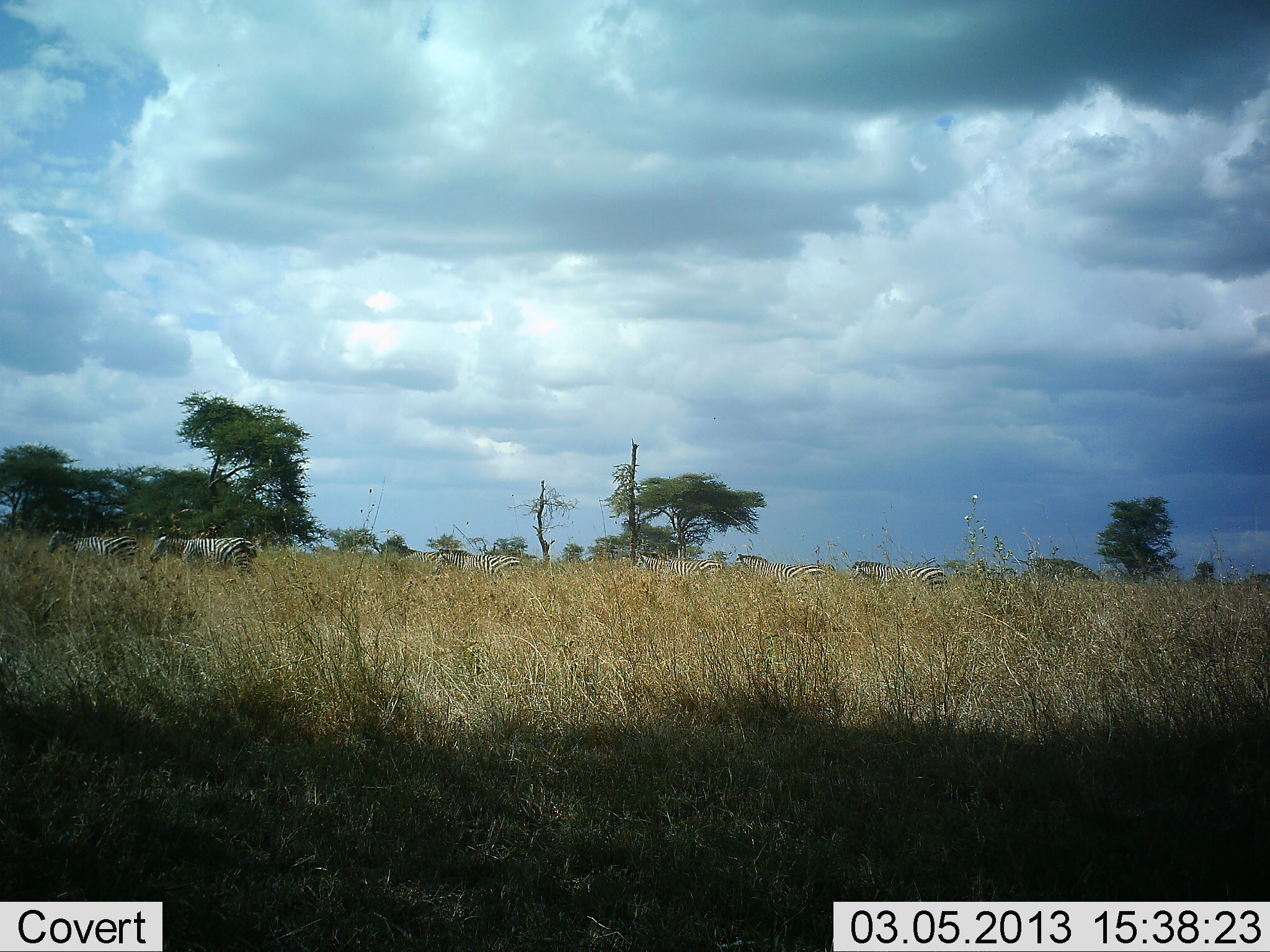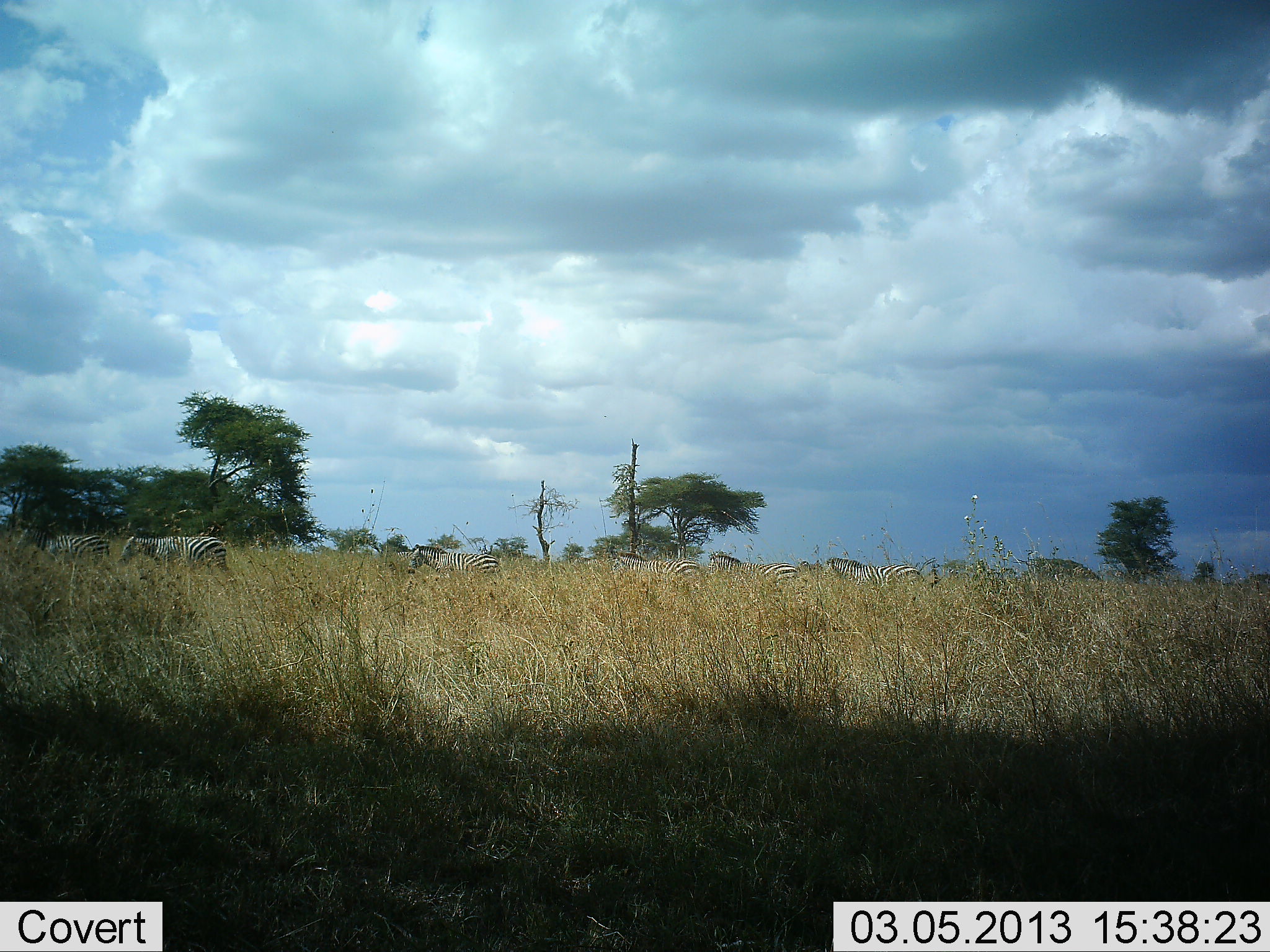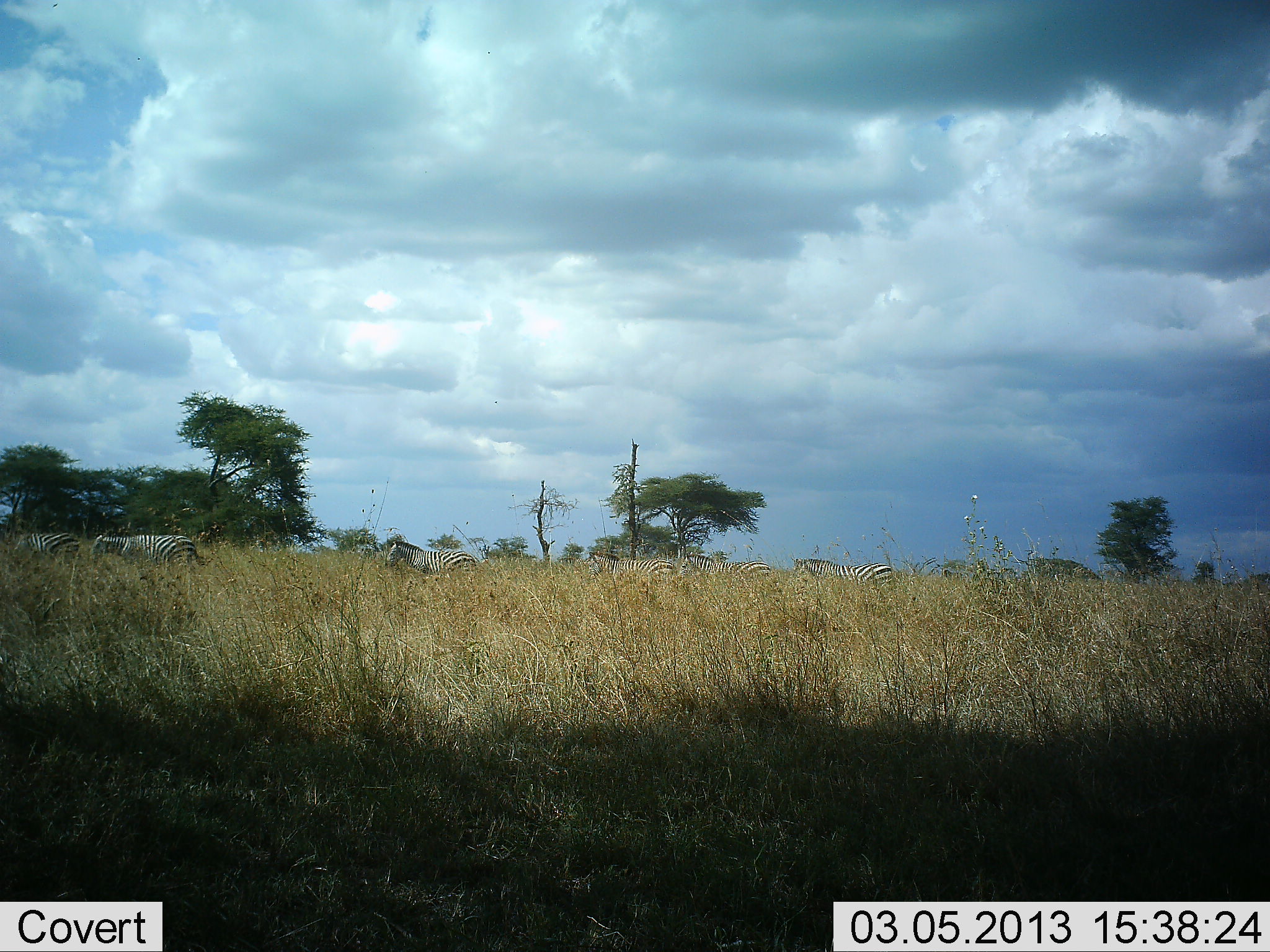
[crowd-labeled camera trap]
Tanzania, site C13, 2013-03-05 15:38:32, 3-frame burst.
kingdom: Animalia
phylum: Chordata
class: Mammalia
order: Perissodactyla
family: Equidae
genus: Equus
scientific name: Equus quagga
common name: plains zebra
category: zebra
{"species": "zebra (plains zebra) (Equus quagga)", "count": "6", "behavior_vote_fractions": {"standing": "3%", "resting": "0%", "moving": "97%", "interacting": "0%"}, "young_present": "0%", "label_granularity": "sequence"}